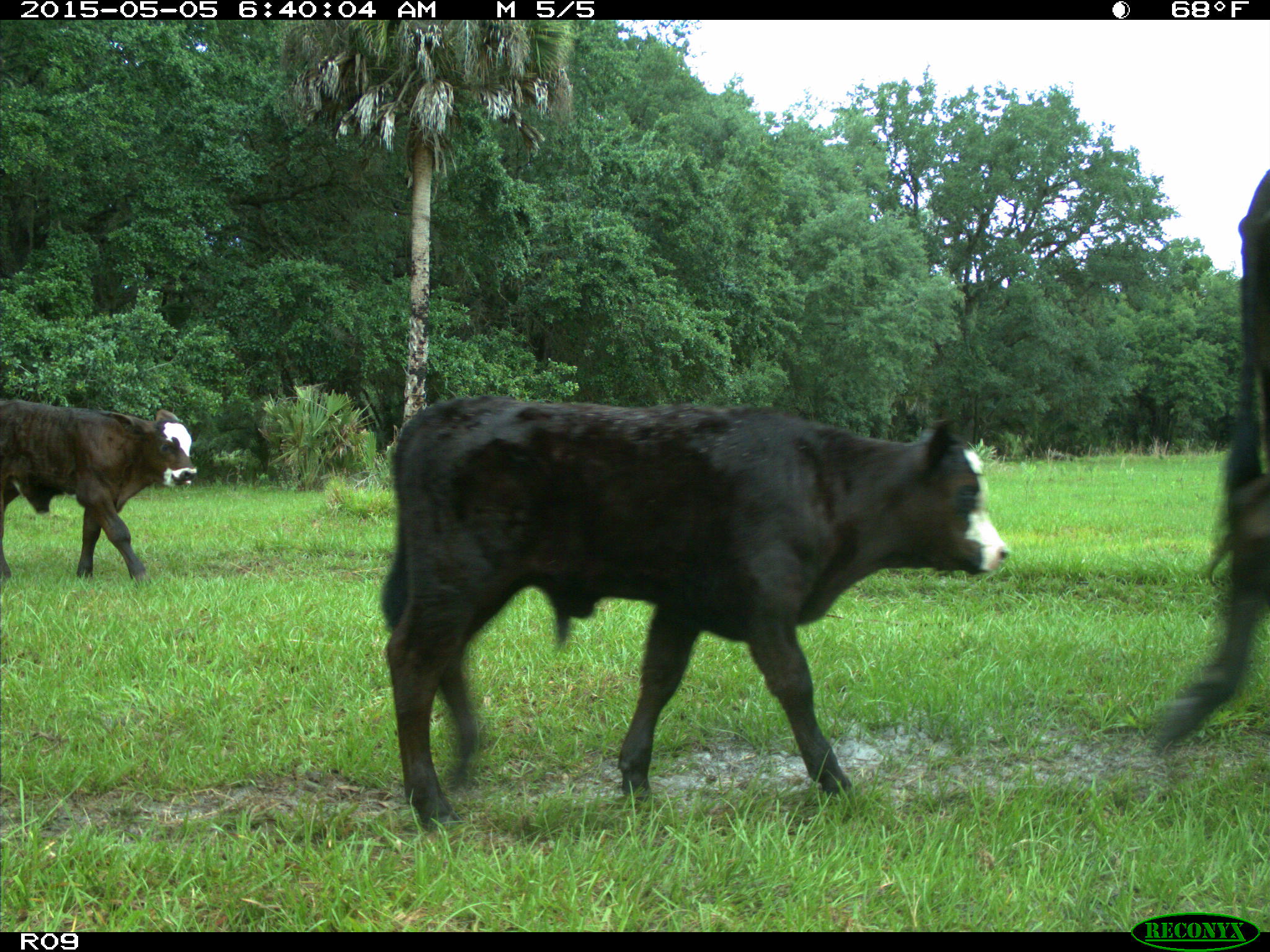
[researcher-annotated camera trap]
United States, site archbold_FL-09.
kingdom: Animalia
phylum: Chordata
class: Mammalia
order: Artiodactyla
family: Bovidae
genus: Bos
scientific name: Bos taurus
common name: domestic cow